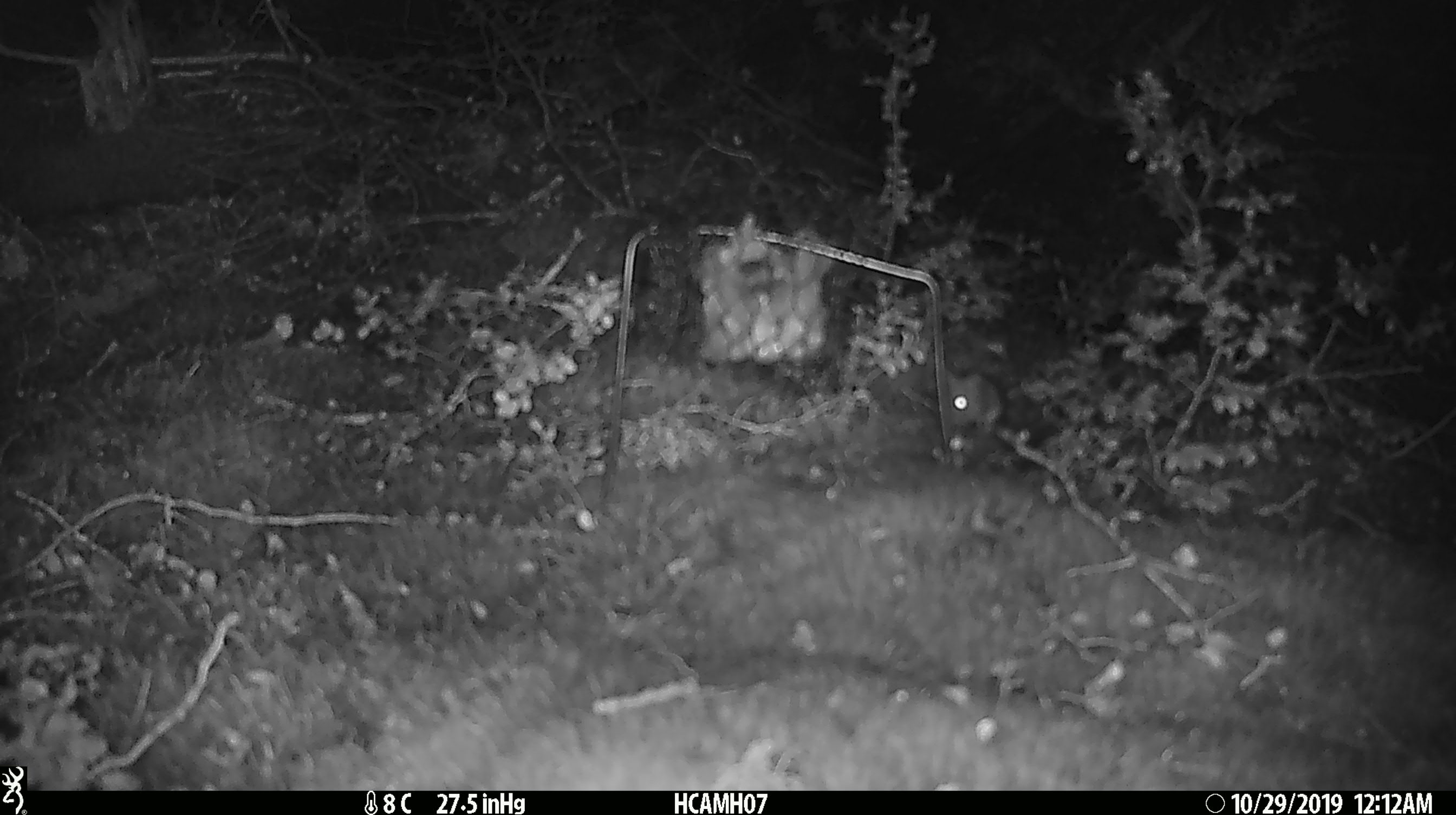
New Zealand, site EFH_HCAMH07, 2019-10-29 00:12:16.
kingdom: Animalia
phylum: Chordata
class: Mammalia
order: Rodentia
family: Muridae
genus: Mus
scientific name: Mus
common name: mouse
Mouse (Mus).